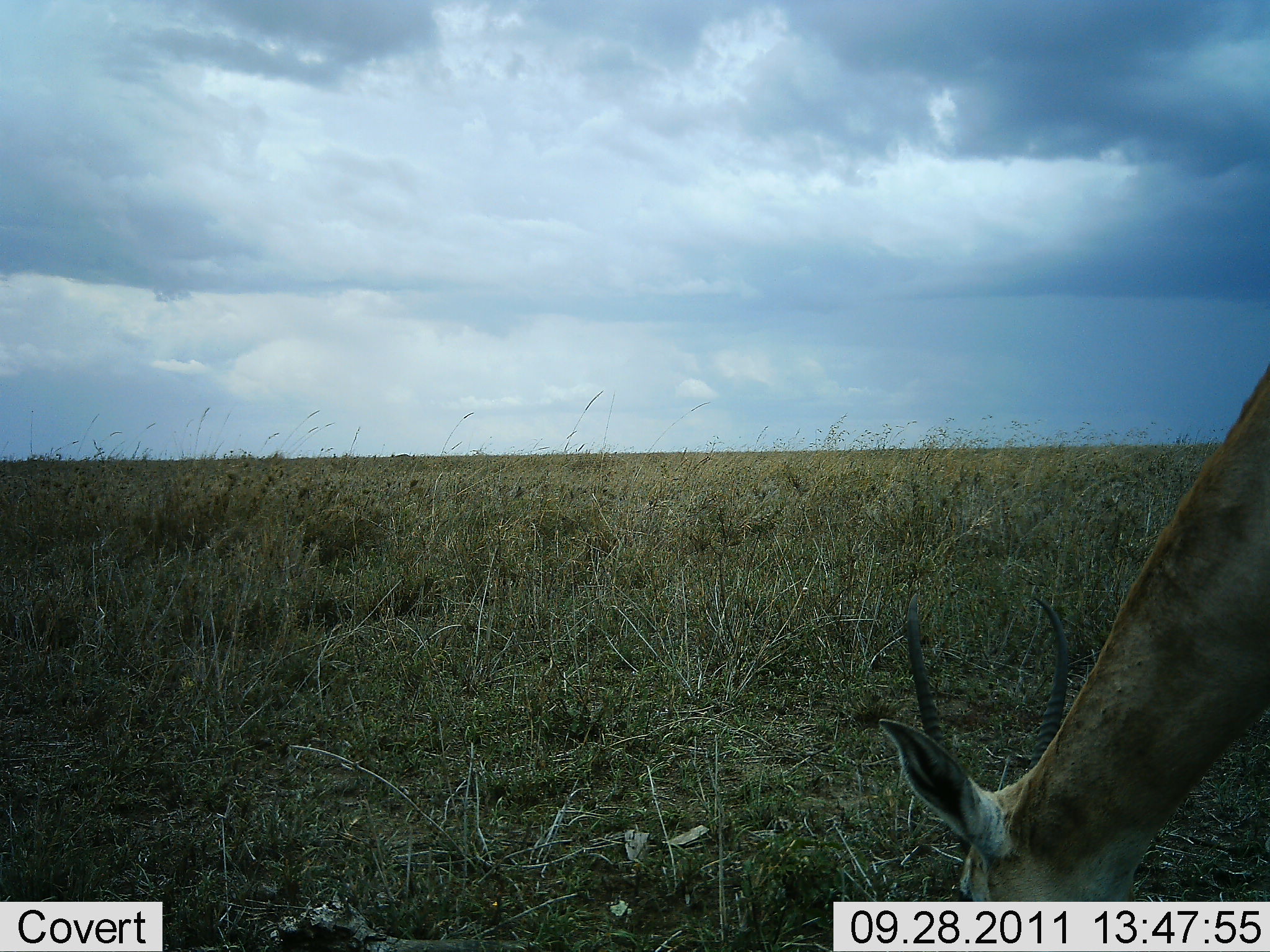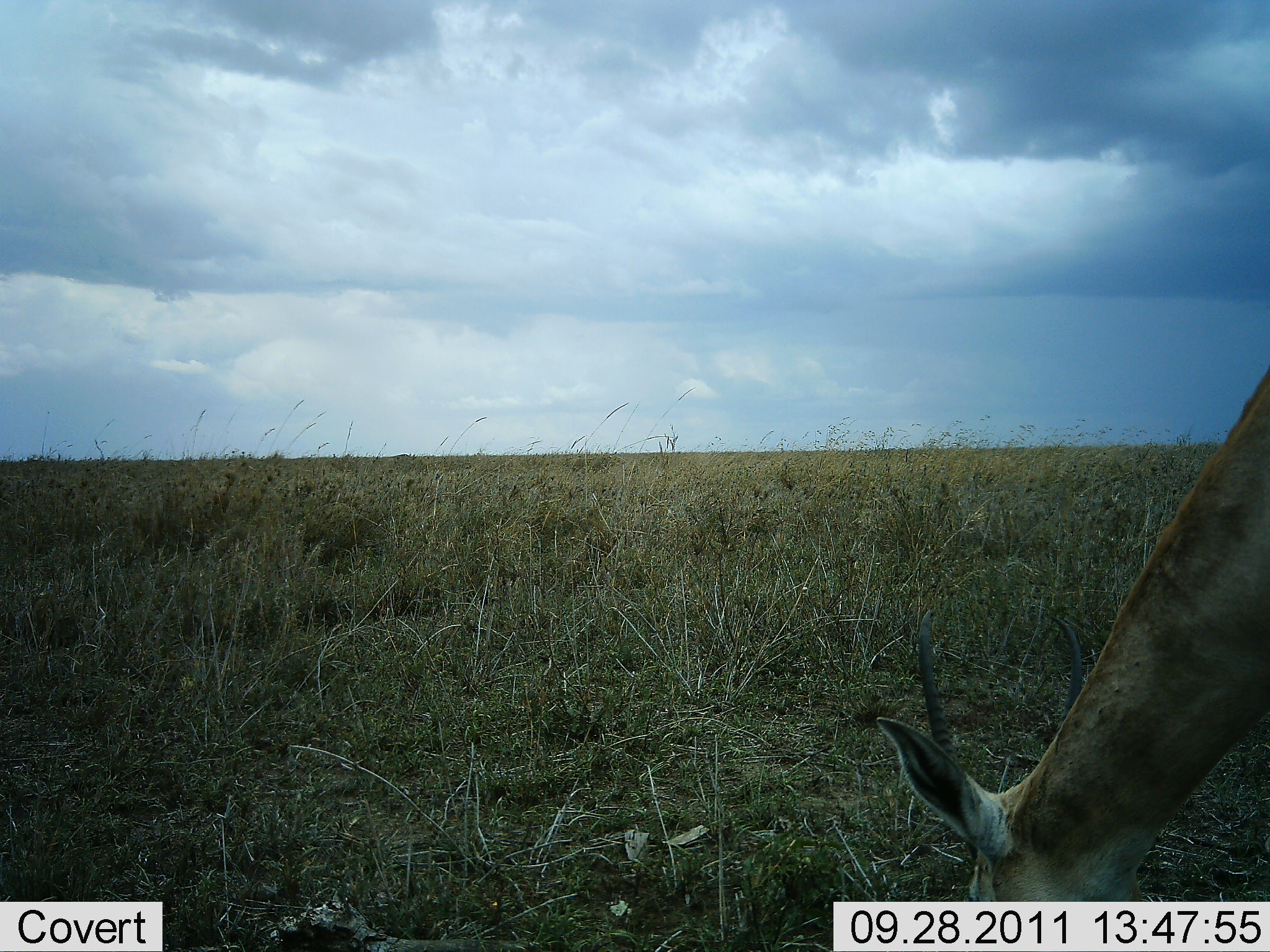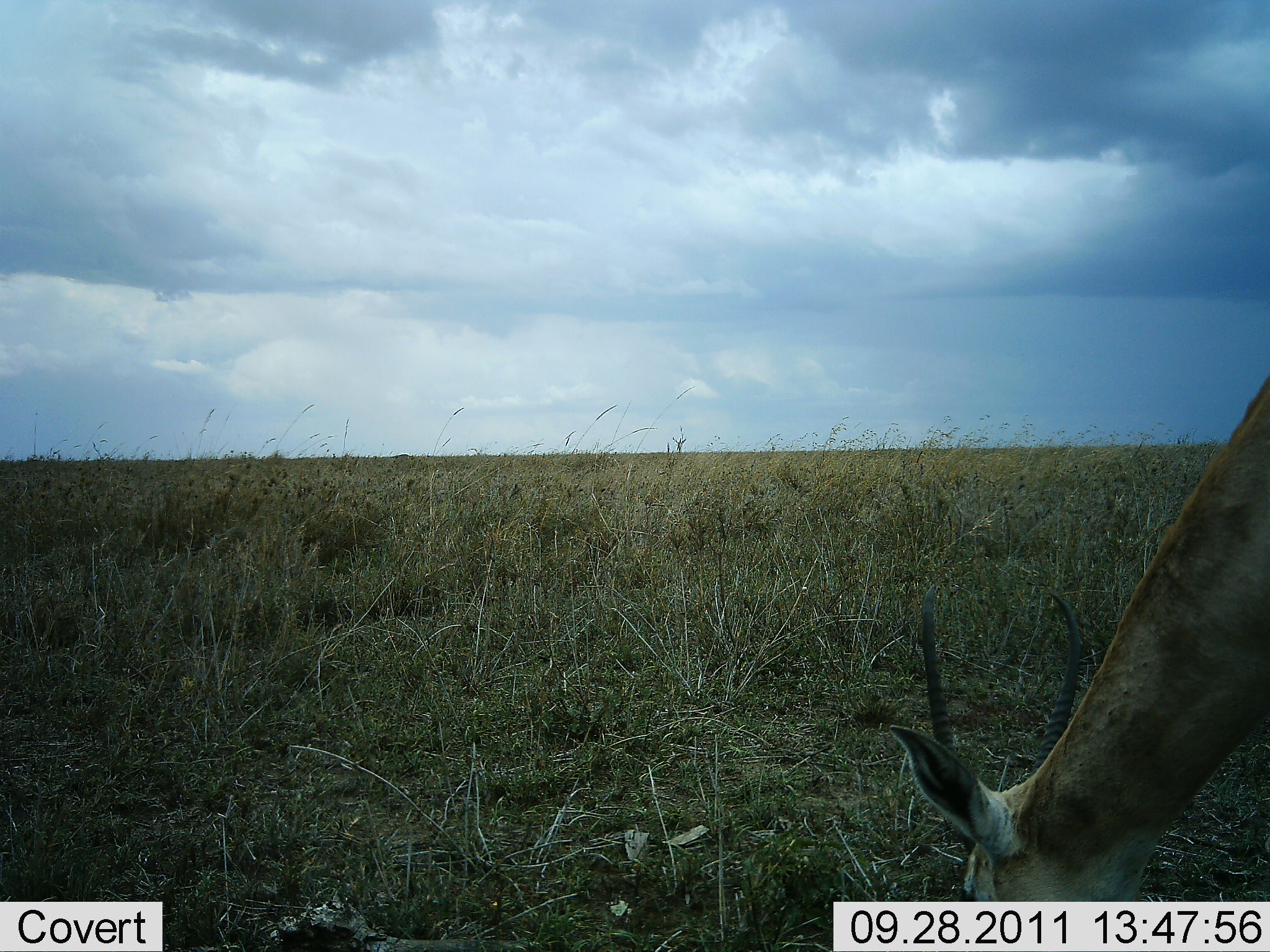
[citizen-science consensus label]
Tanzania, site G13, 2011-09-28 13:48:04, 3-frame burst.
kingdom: Animalia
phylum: Chordata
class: Mammalia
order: Artiodactyla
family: Bovidae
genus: Eudorcas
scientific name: Eudorcas thomsonii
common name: thomson's gazelle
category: gazellethomsons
Gazellethomsons (thomson's gazelle) (Eudorcas thomsonii), count 1. Behavior (volunteer vote fractions): standing 17%, resting 0%, moving 0%, interacting 0%. Young present (vote fraction): 0%. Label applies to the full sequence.